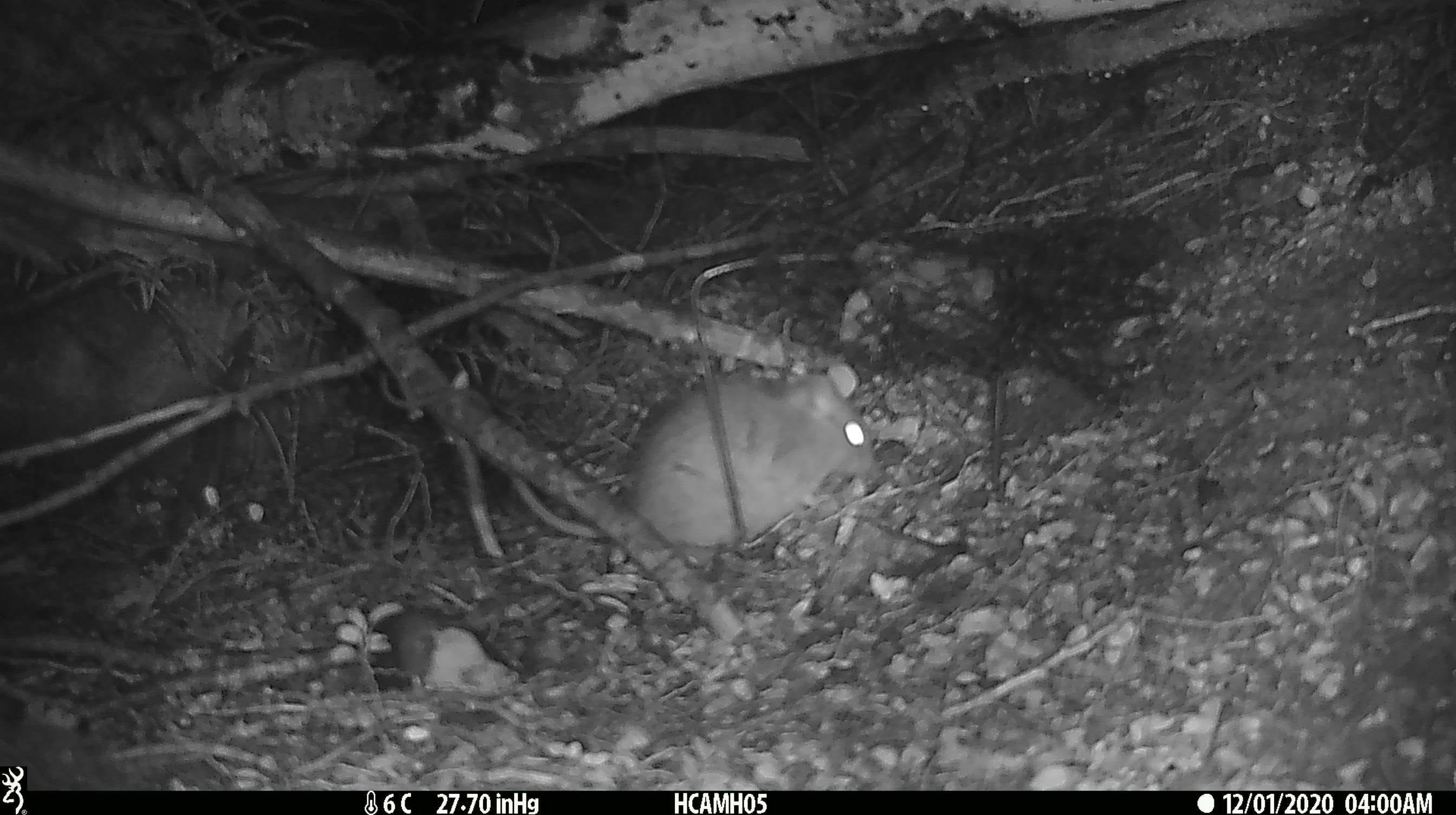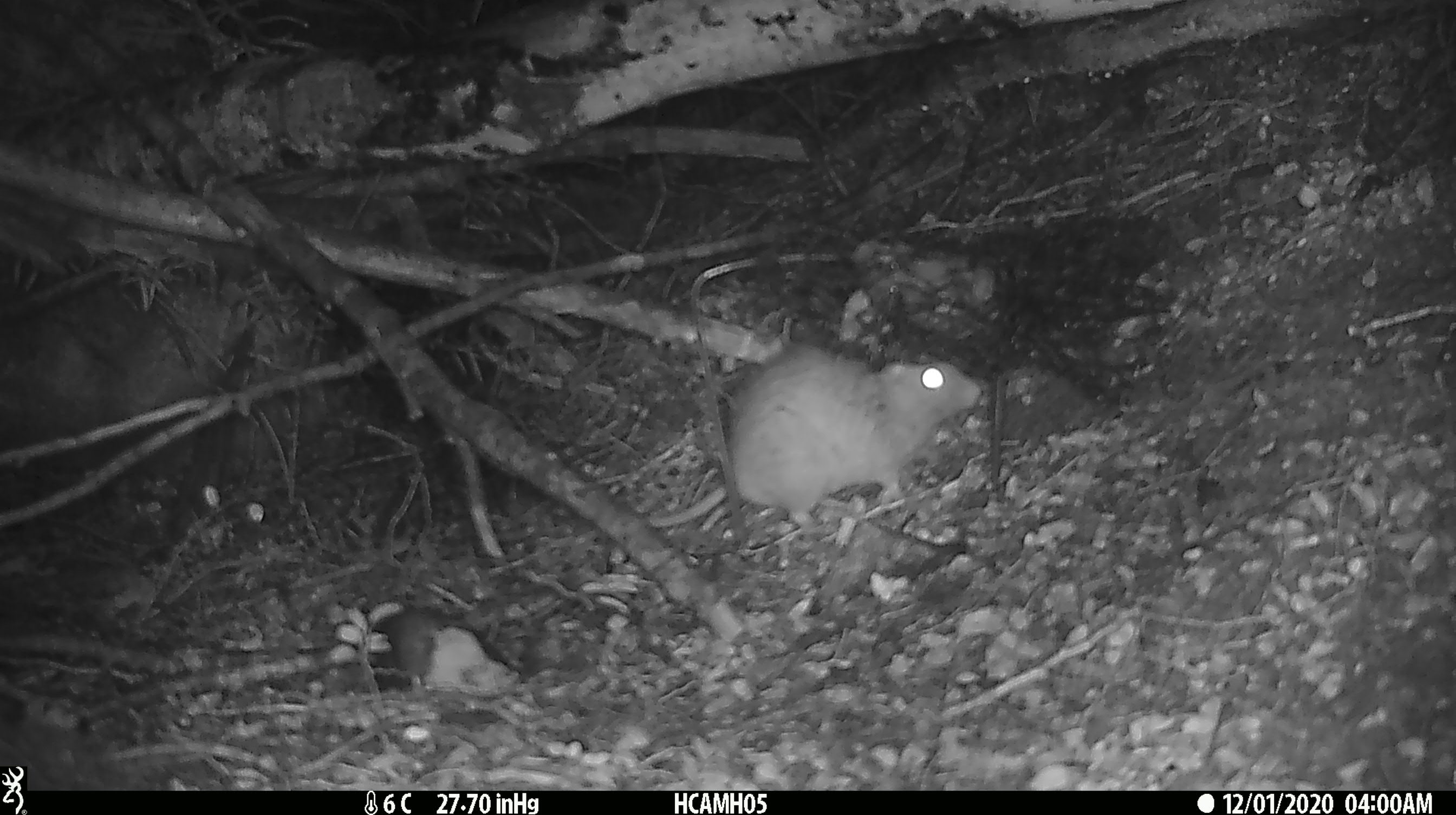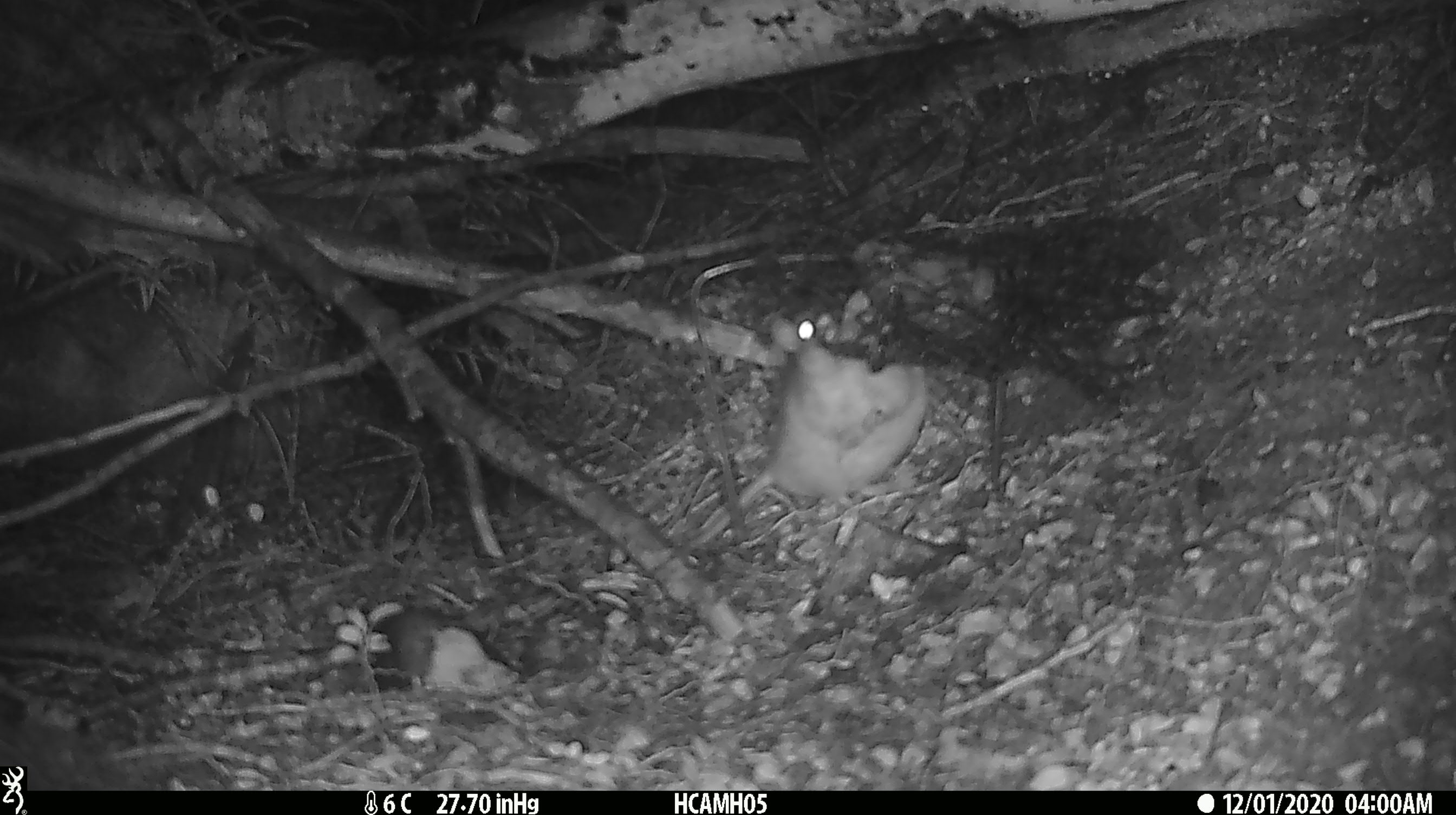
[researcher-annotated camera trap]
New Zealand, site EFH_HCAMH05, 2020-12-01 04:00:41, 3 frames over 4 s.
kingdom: Animalia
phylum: Chordata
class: Mammalia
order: Rodentia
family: Muridae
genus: Rattus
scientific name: Rattus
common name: rat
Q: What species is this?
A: Rat (Rattus).